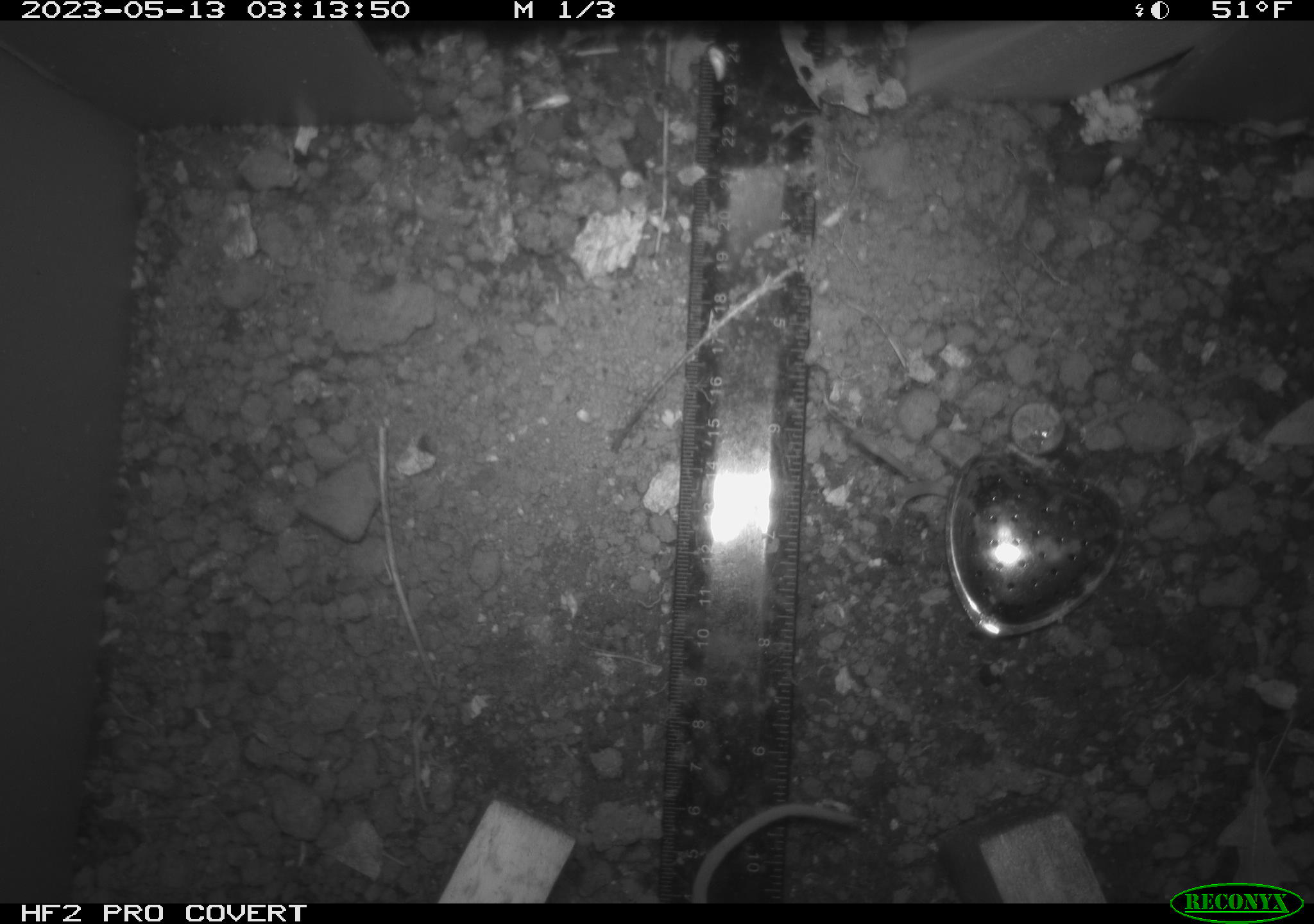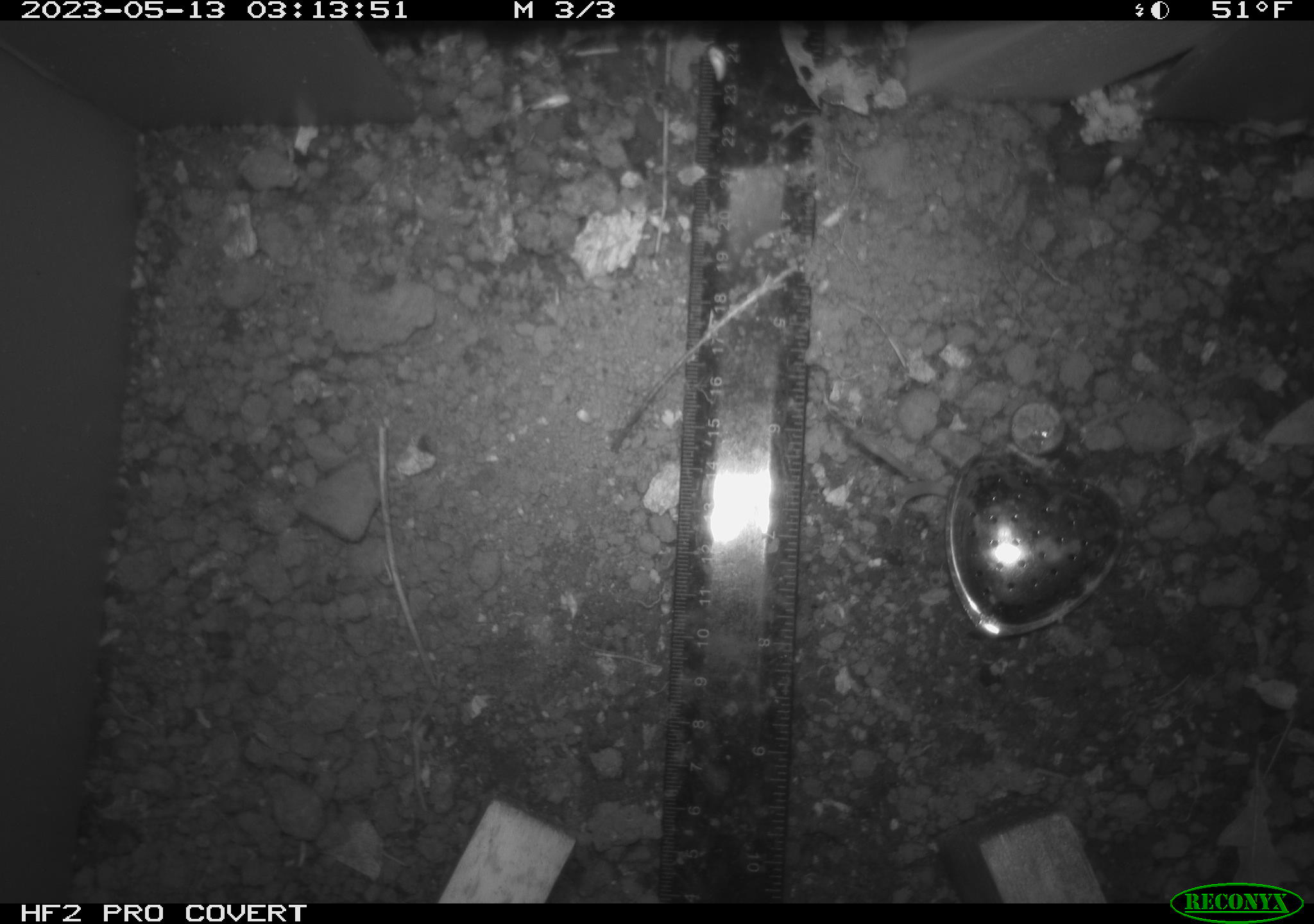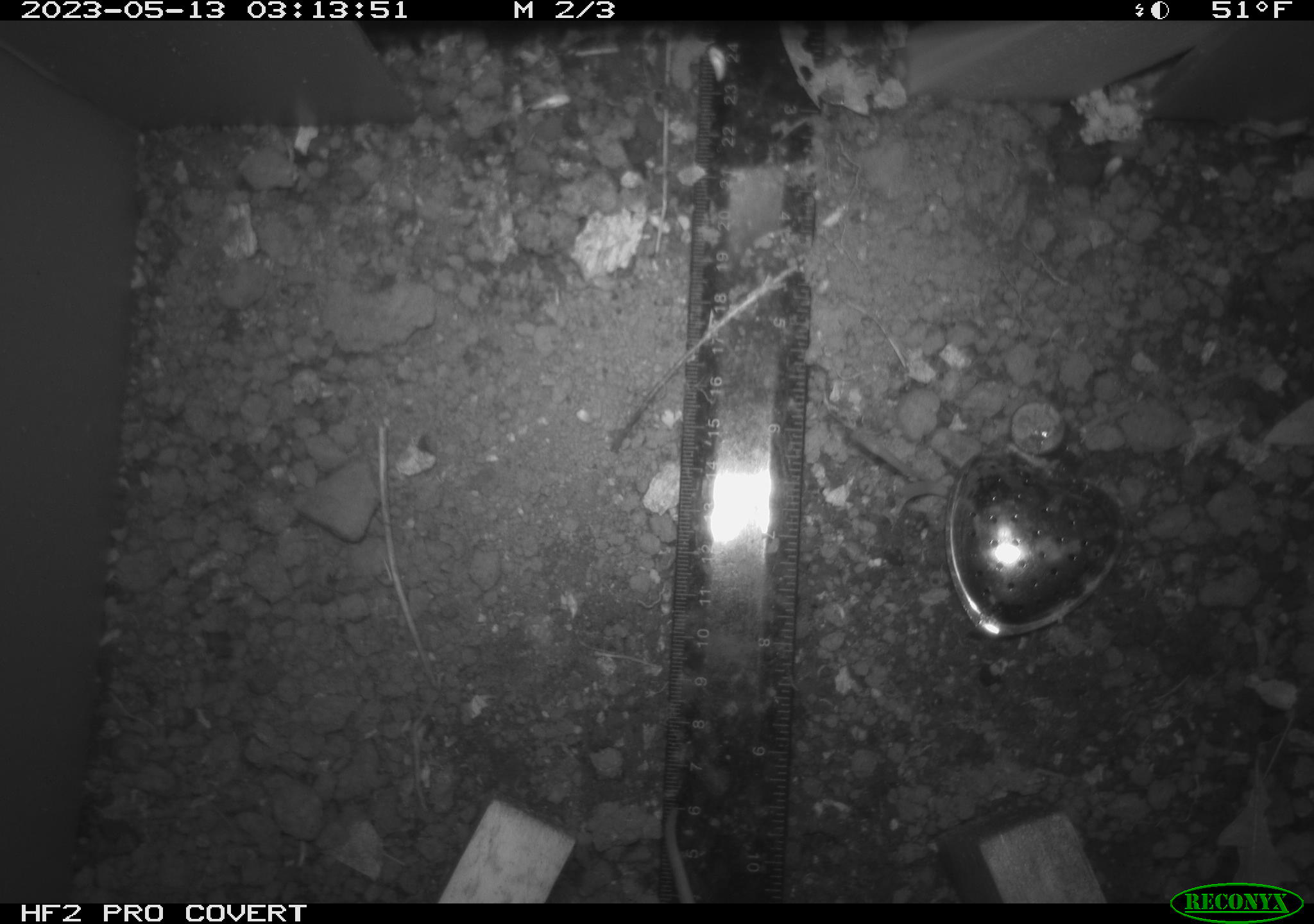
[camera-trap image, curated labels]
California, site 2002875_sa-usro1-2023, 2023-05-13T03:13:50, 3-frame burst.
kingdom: Animalia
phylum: Chordata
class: Mammalia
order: Rodentia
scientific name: Rodentia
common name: mouse species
Mouse species (Rodentia).